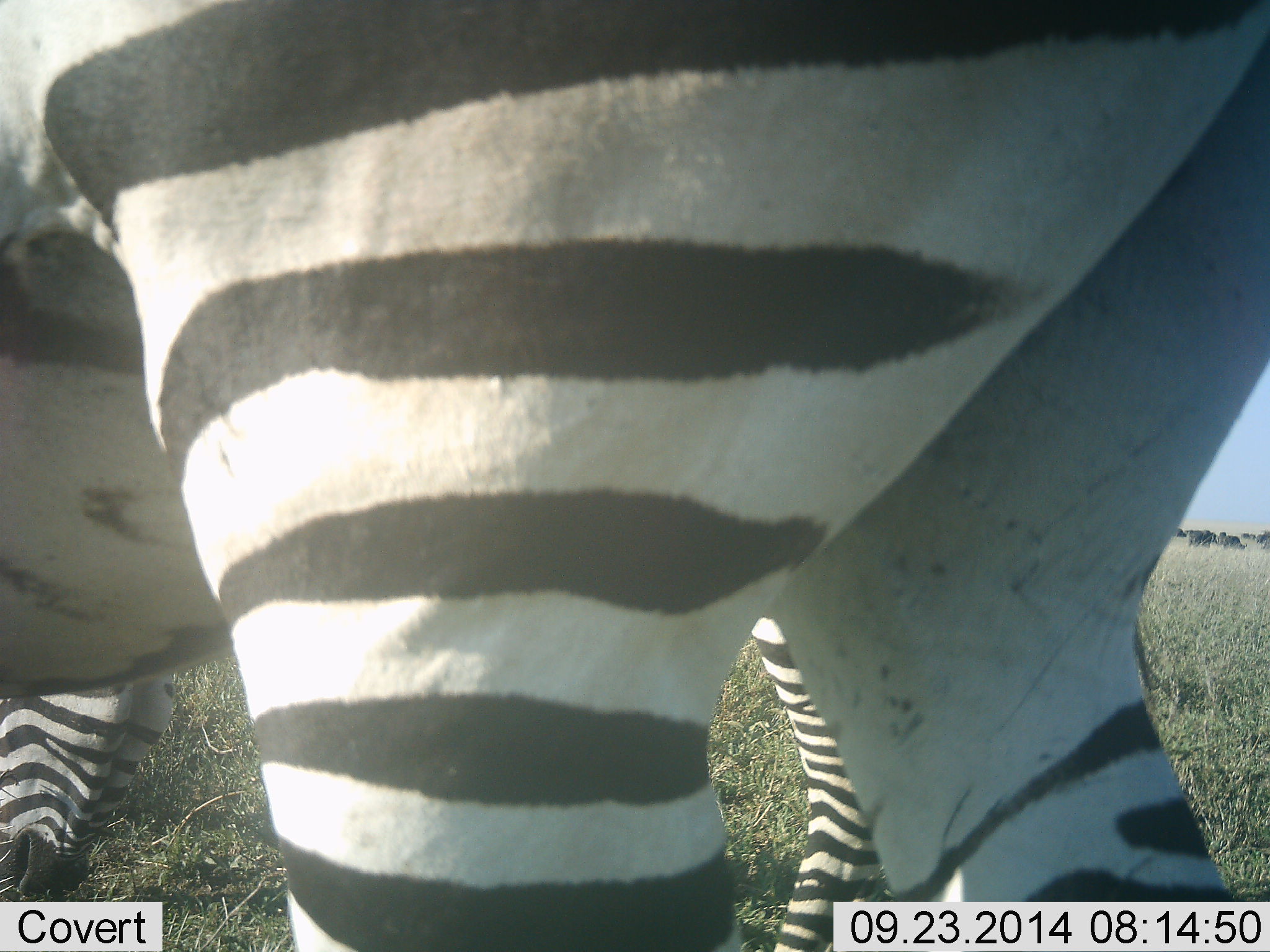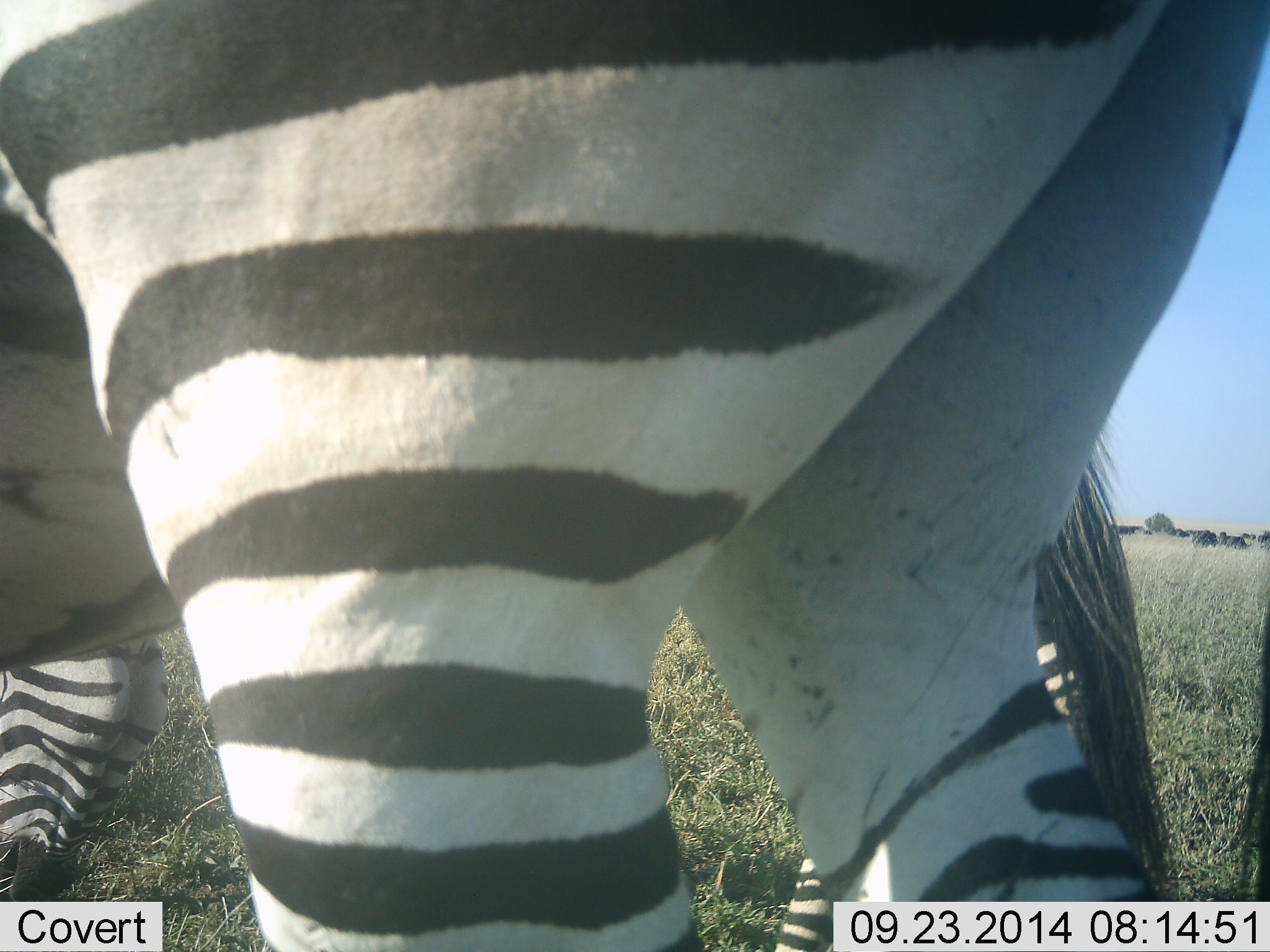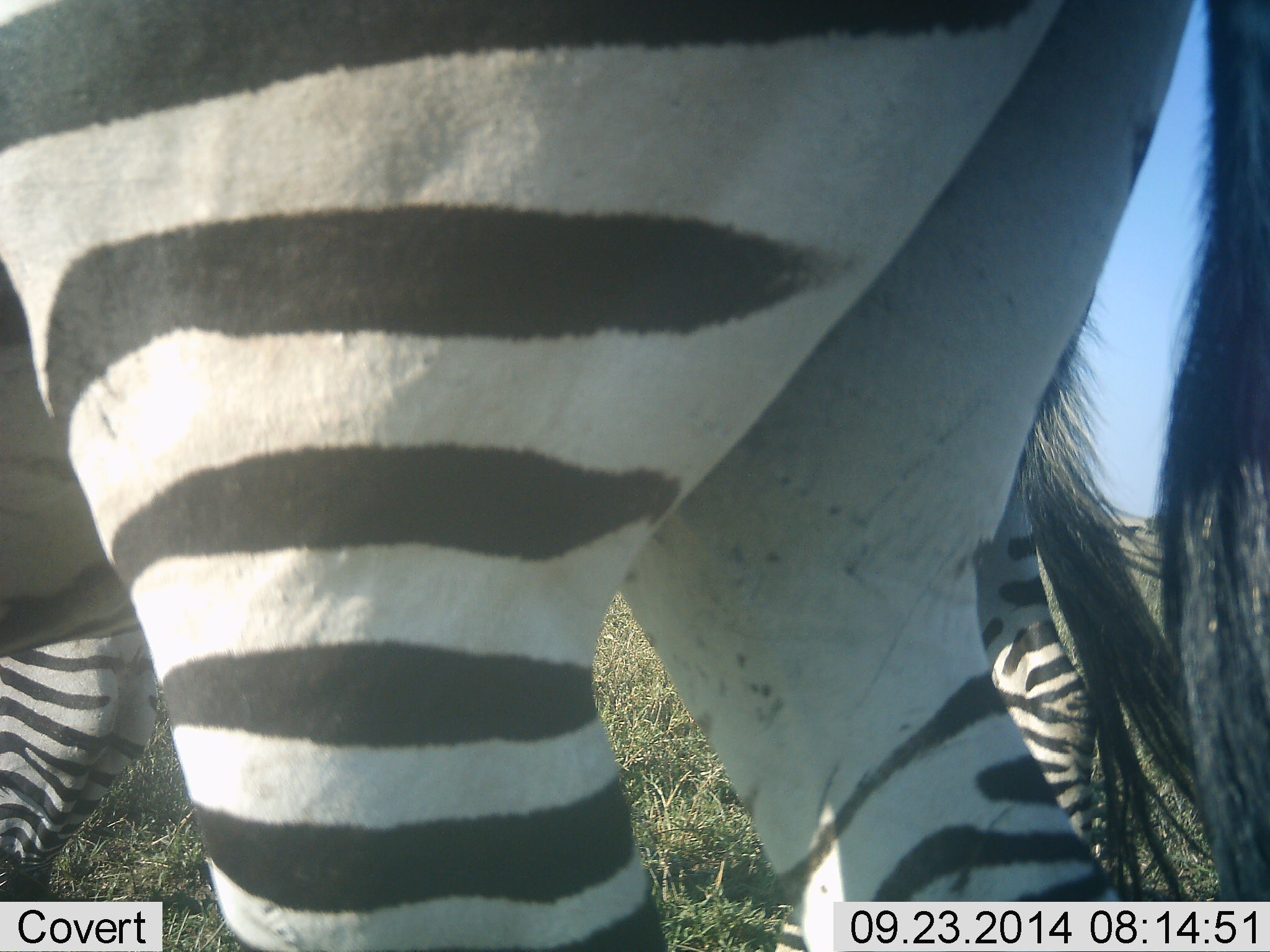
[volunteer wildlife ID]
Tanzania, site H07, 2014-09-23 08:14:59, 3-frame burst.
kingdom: Animalia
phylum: Chordata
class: Mammalia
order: Perissodactyla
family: Equidae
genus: Equus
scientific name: Equus quagga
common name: plains zebra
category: zebra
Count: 2.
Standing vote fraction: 50%.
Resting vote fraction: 0%.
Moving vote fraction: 25%.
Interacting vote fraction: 0%.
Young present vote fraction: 0%.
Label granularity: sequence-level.